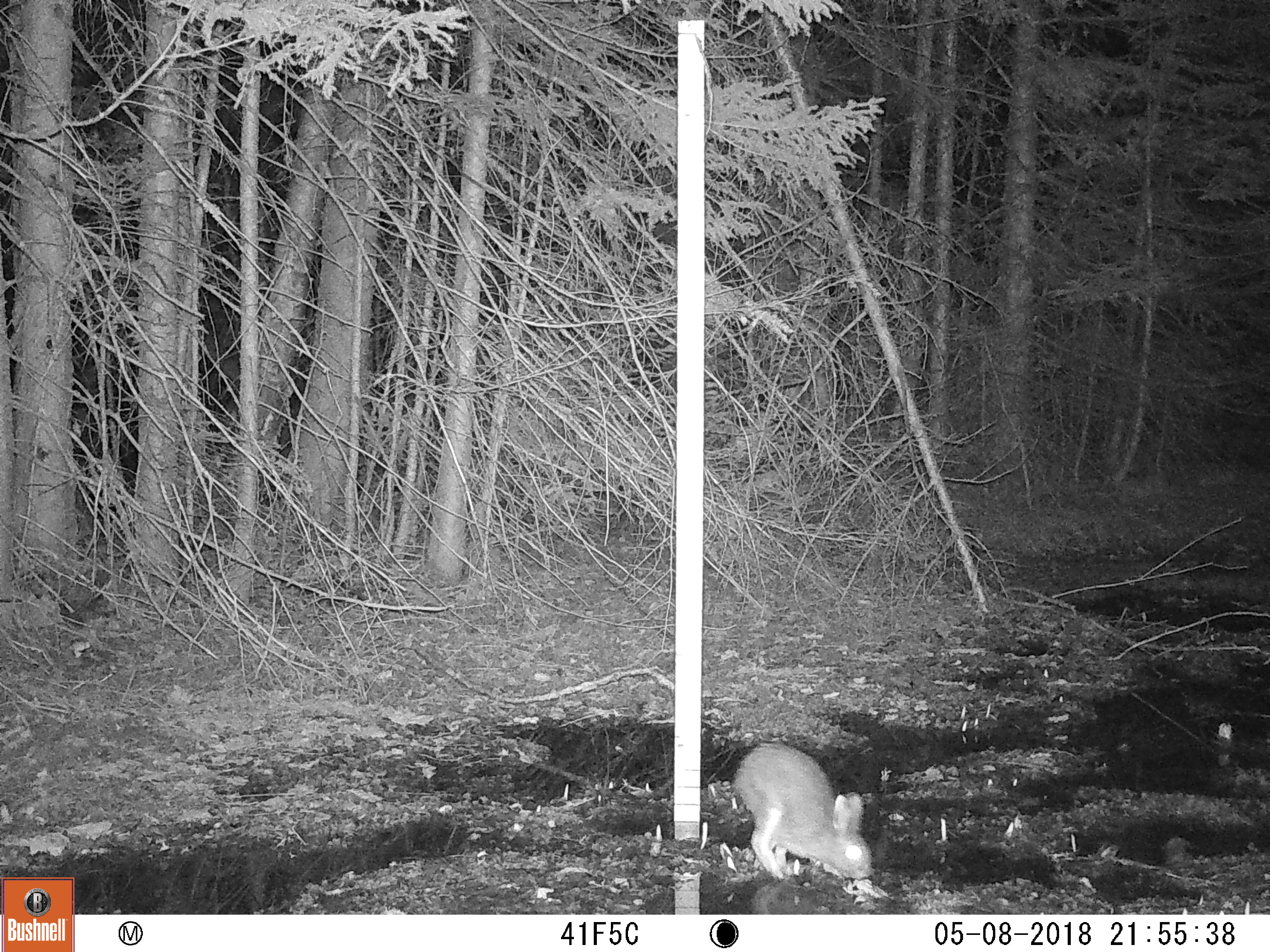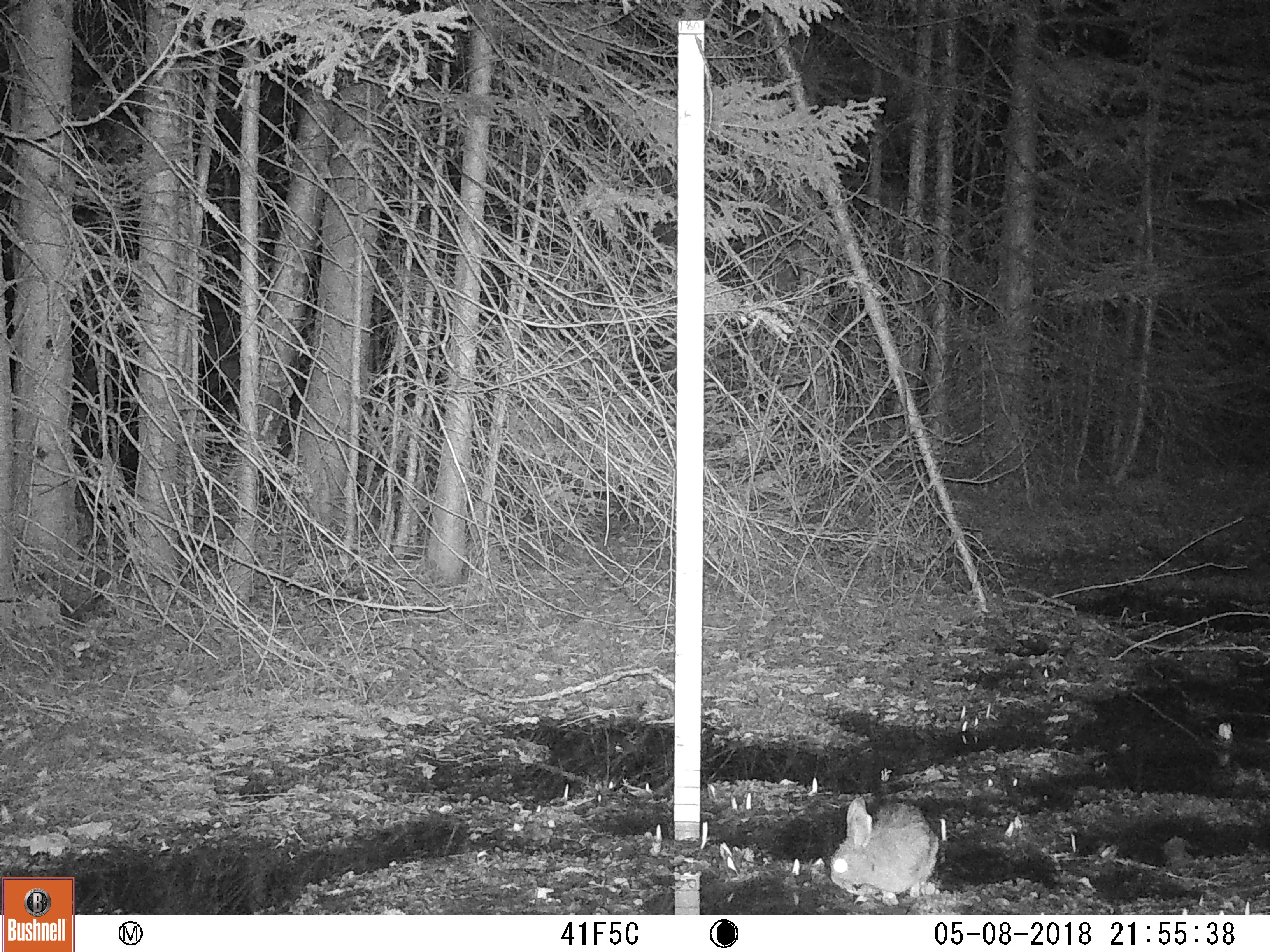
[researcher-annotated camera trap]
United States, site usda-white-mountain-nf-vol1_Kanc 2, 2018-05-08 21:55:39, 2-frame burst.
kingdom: Animalia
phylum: Chordata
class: Mammalia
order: Lagomorpha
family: Leporidae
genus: Lepus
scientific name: Lepus americanus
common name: snowshoe hare